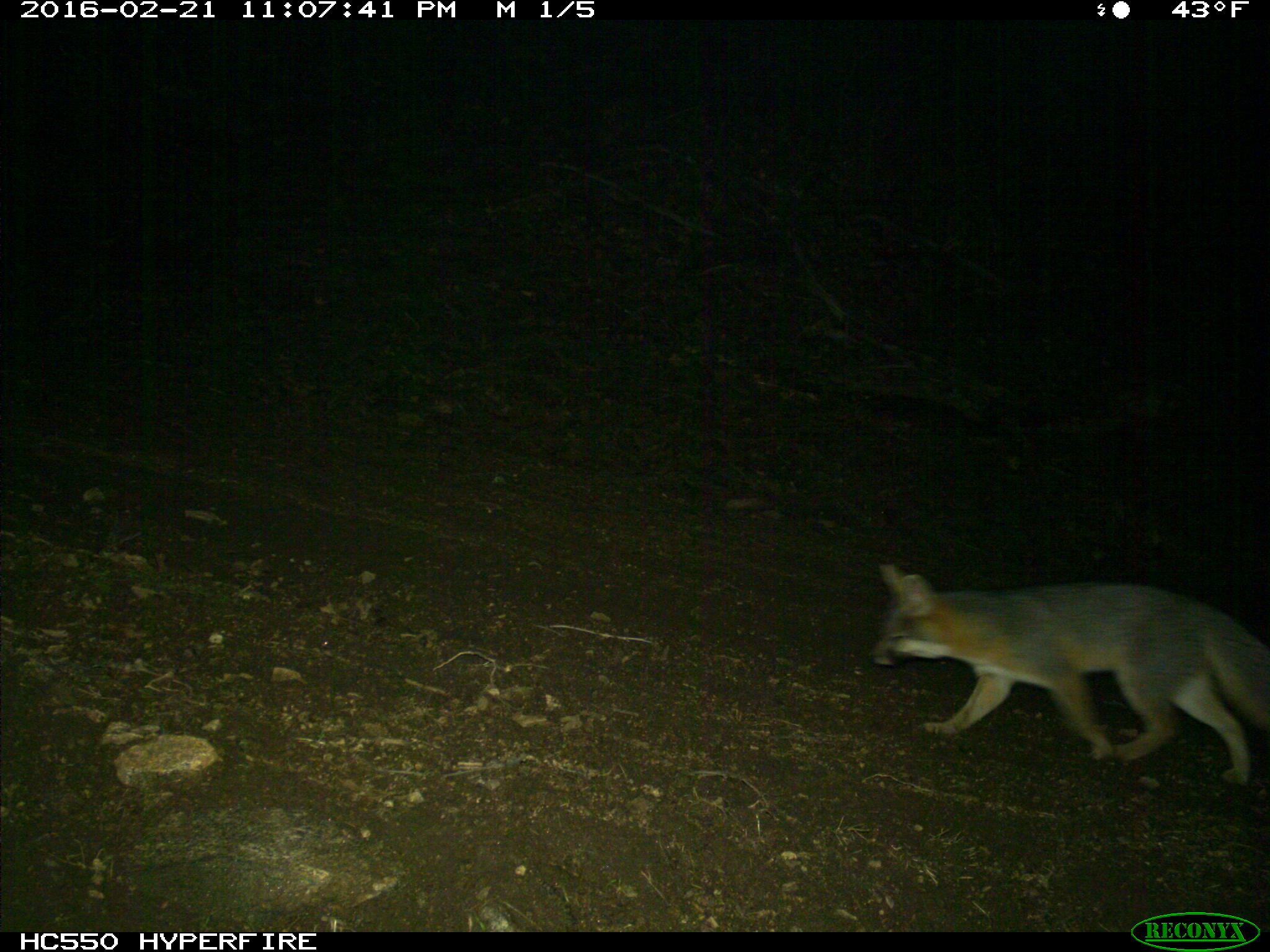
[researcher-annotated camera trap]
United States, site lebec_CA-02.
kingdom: Animalia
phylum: Chordata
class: Mammalia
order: Carnivora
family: Canidae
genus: Urocyon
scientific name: Urocyon cinereoargenteus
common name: gray fox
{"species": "Urocyon cinereoargenteus (gray fox)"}